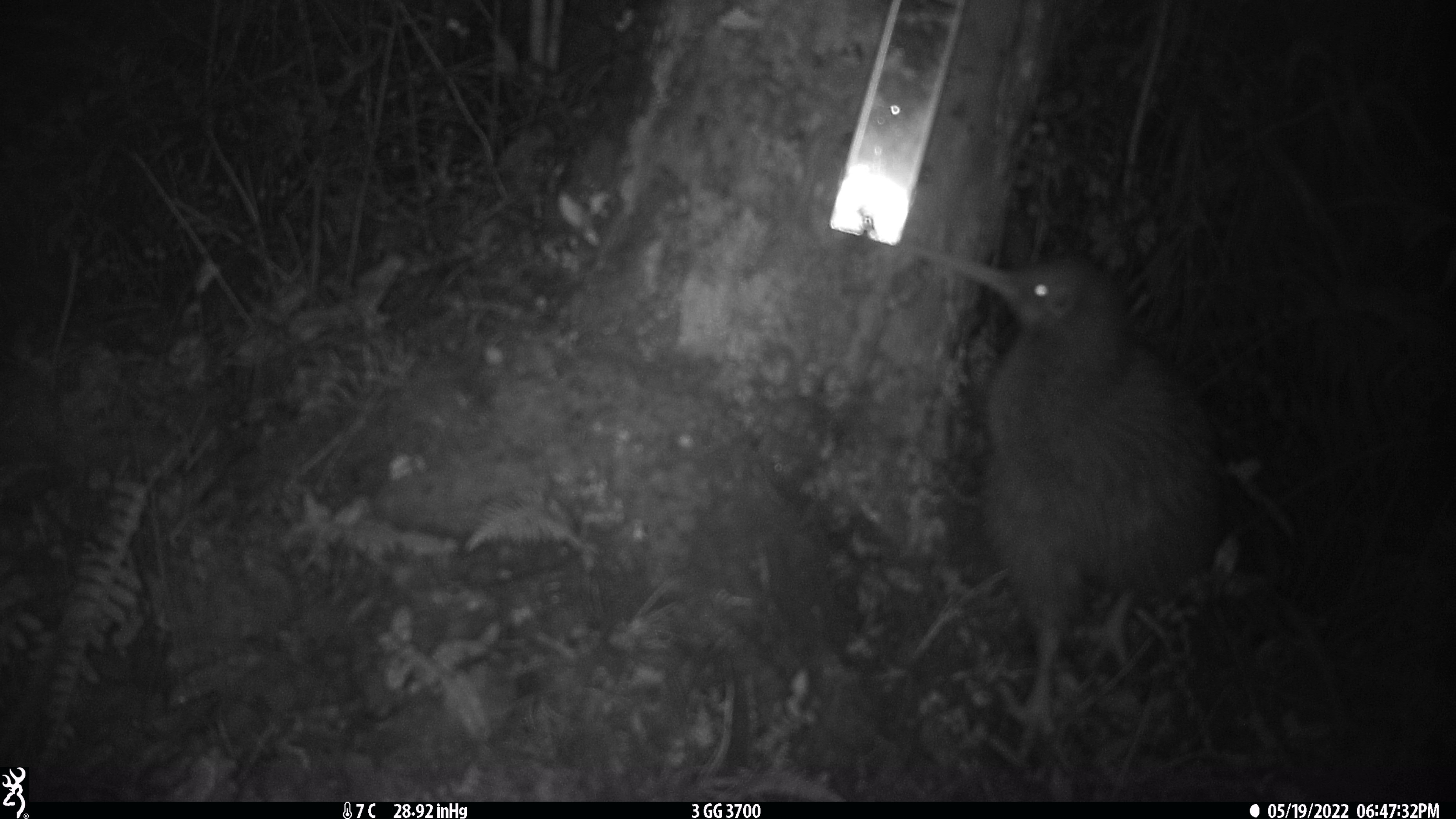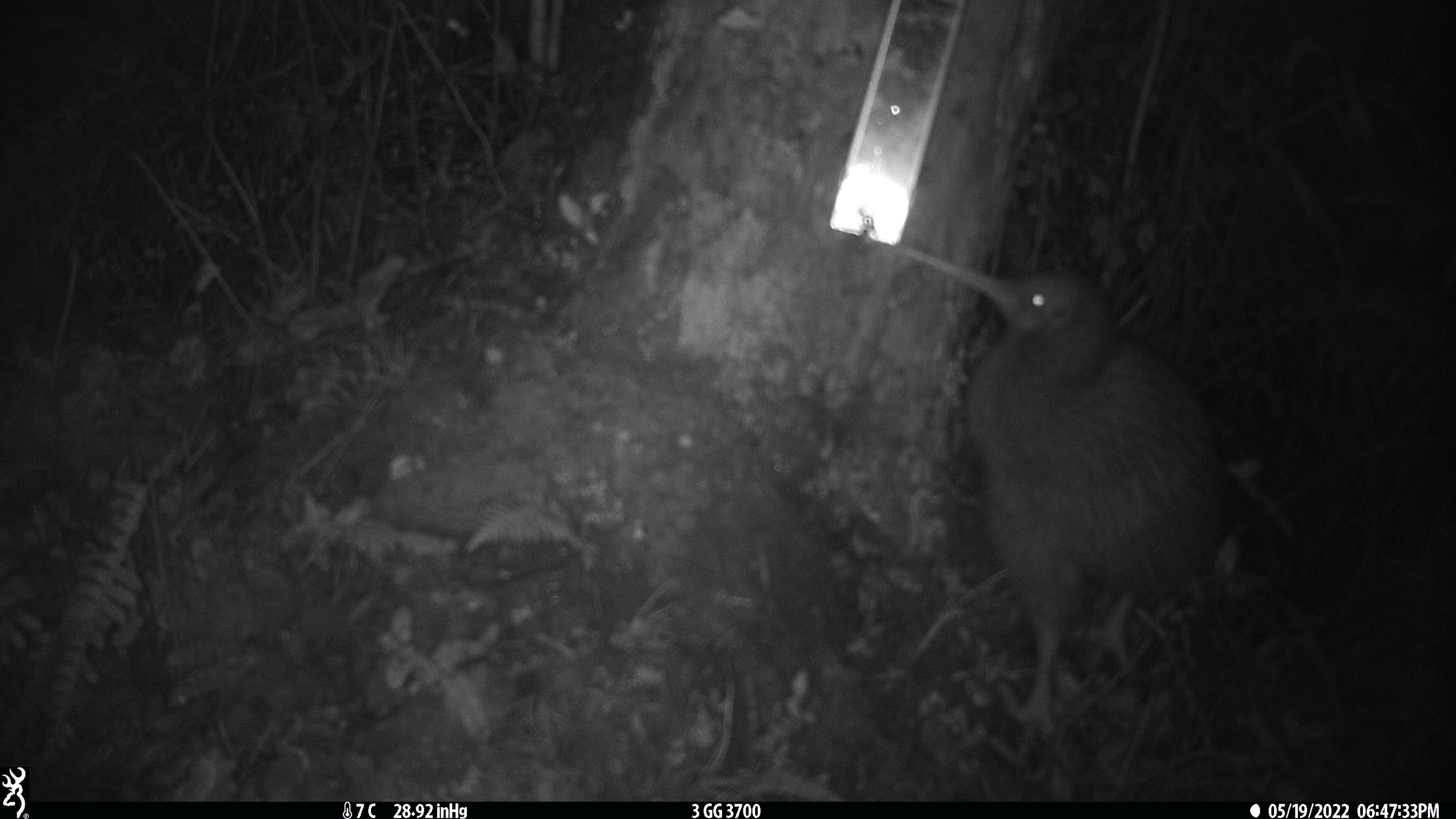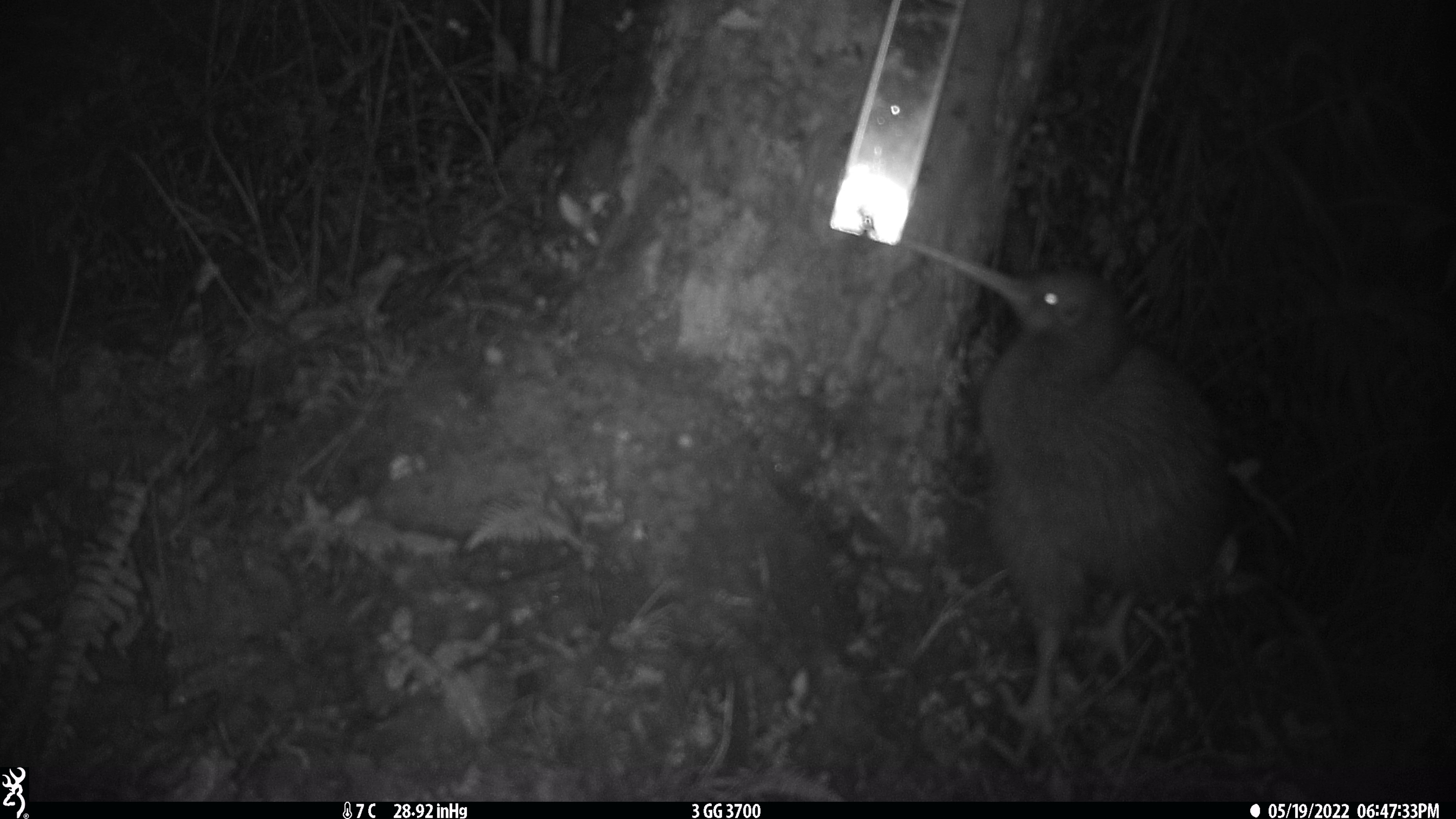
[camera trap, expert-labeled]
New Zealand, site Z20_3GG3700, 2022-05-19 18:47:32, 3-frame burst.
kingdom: Animalia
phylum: Chordata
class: Aves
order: Apterygiformes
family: Apterygidae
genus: Apteryx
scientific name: Apteryx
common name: kiwi